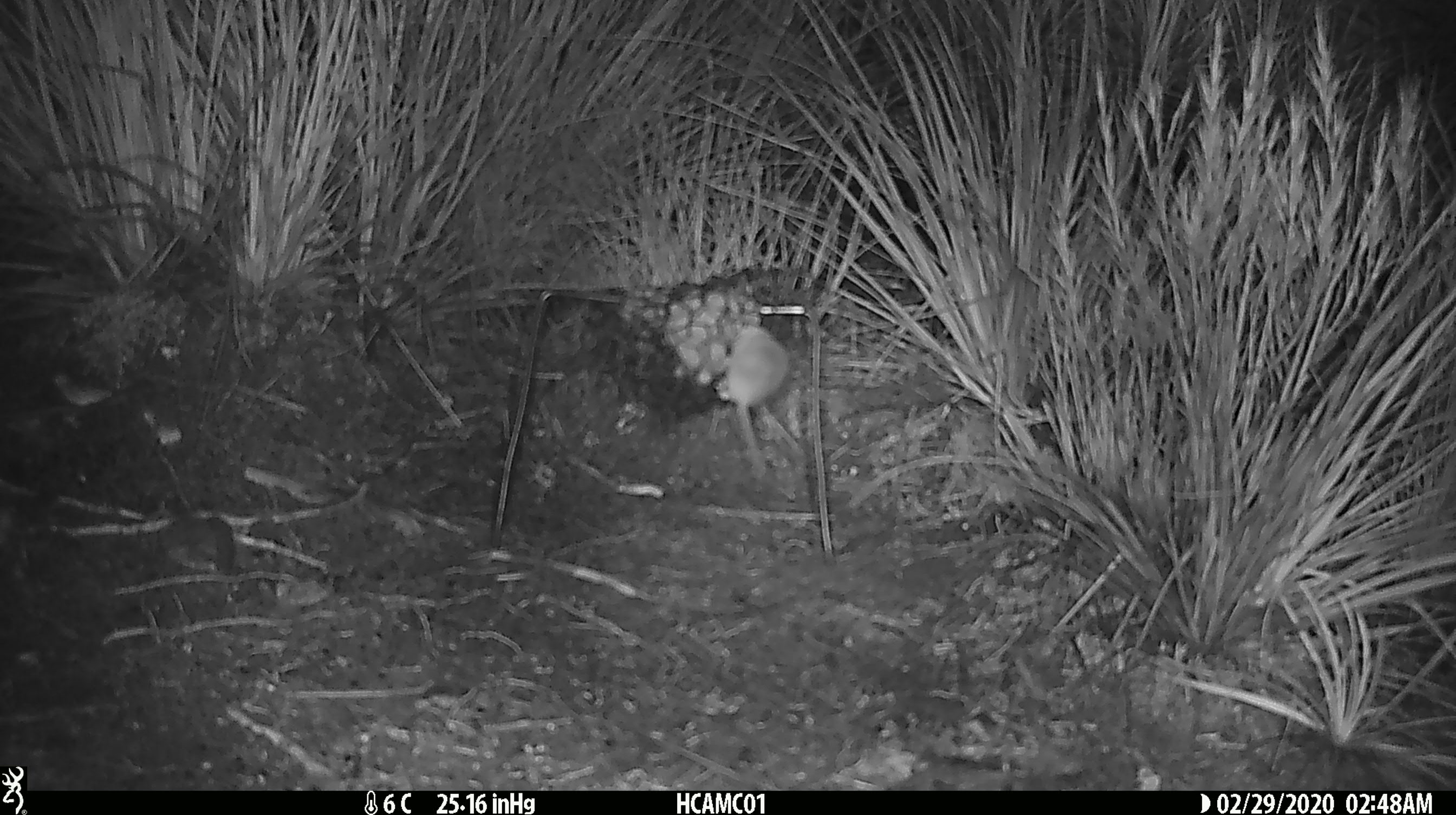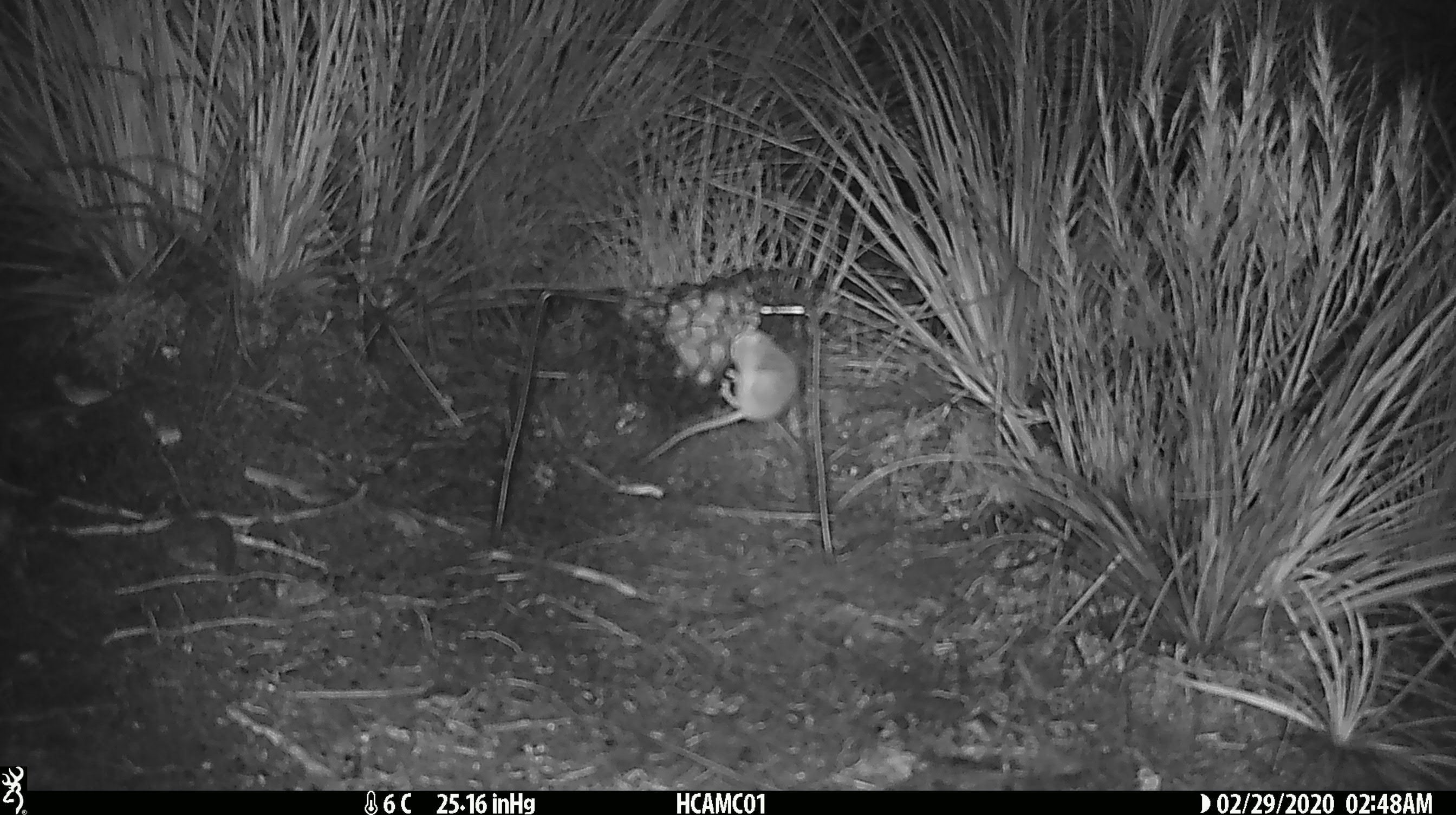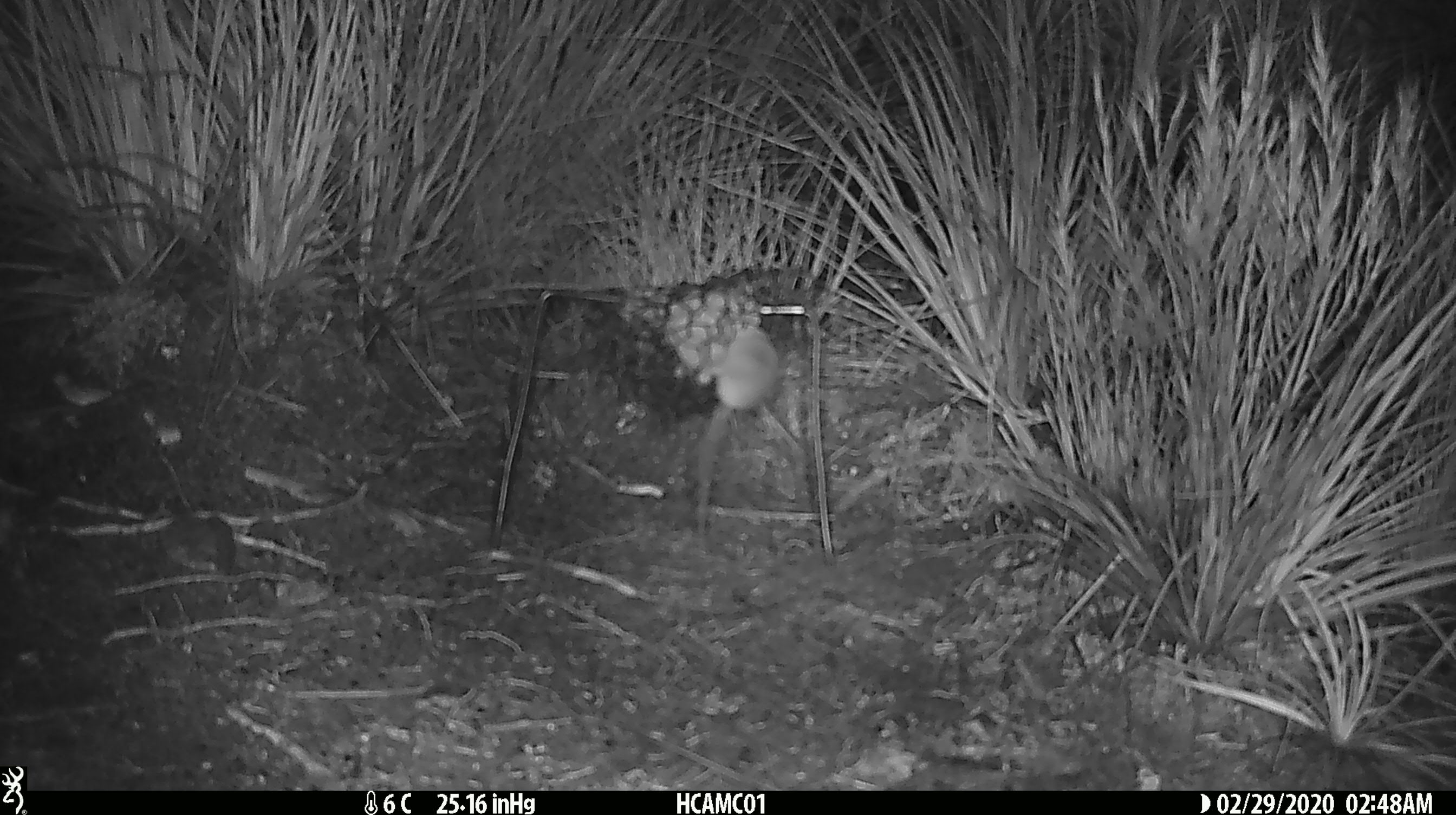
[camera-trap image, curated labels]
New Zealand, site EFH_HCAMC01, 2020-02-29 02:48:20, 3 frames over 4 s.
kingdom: Animalia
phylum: Chordata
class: Mammalia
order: Rodentia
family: Muridae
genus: Mus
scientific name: Mus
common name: mouse